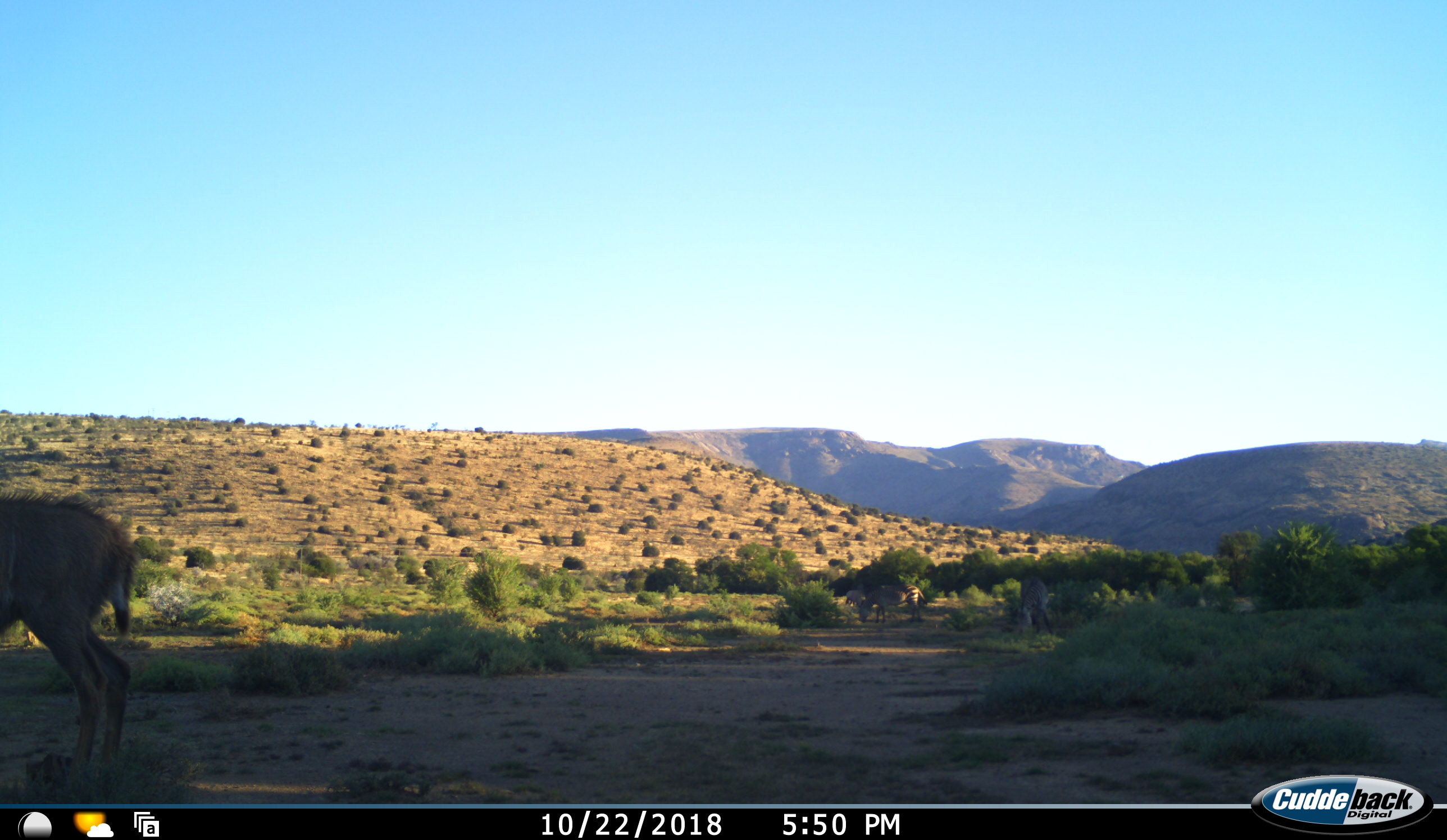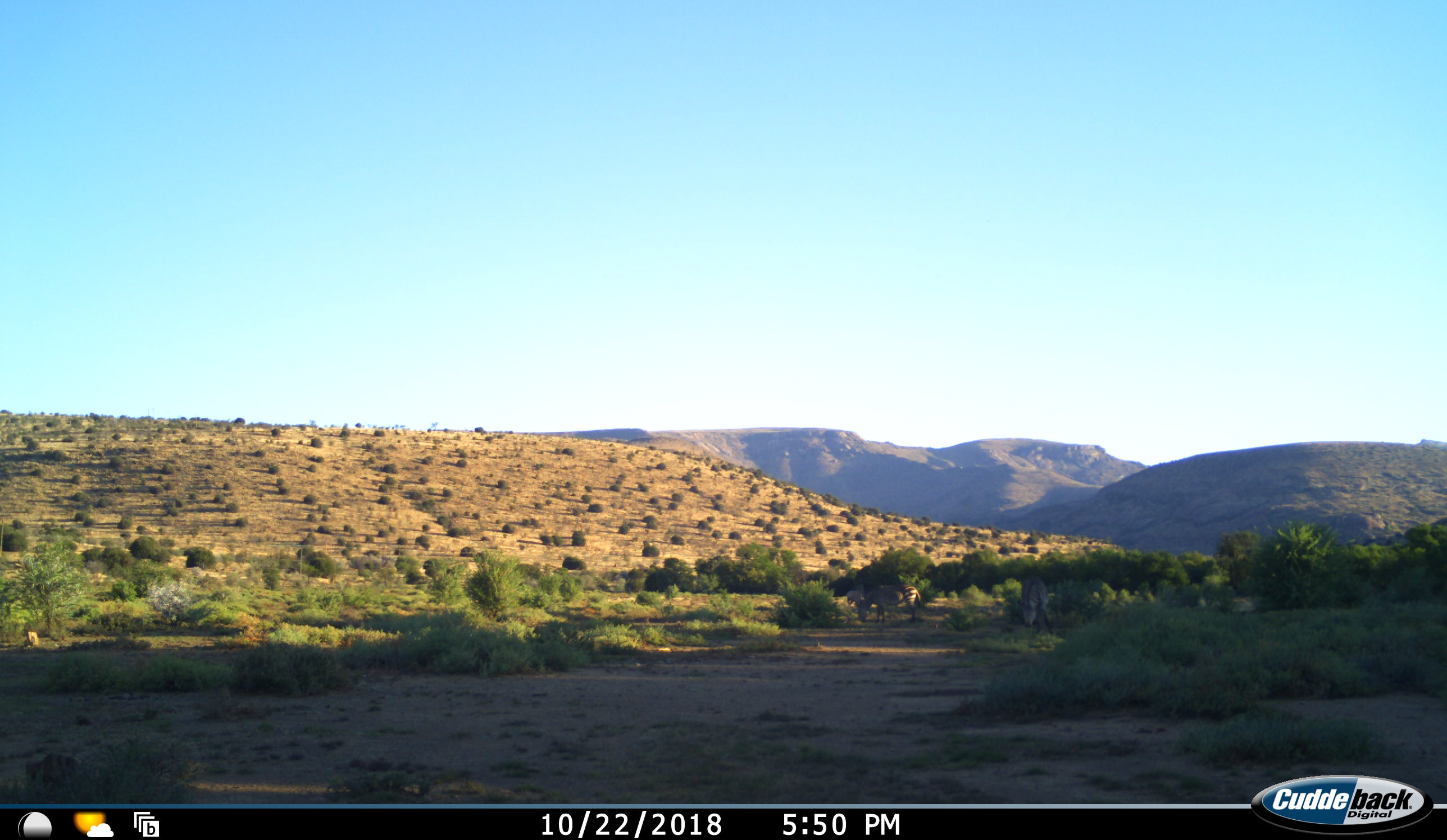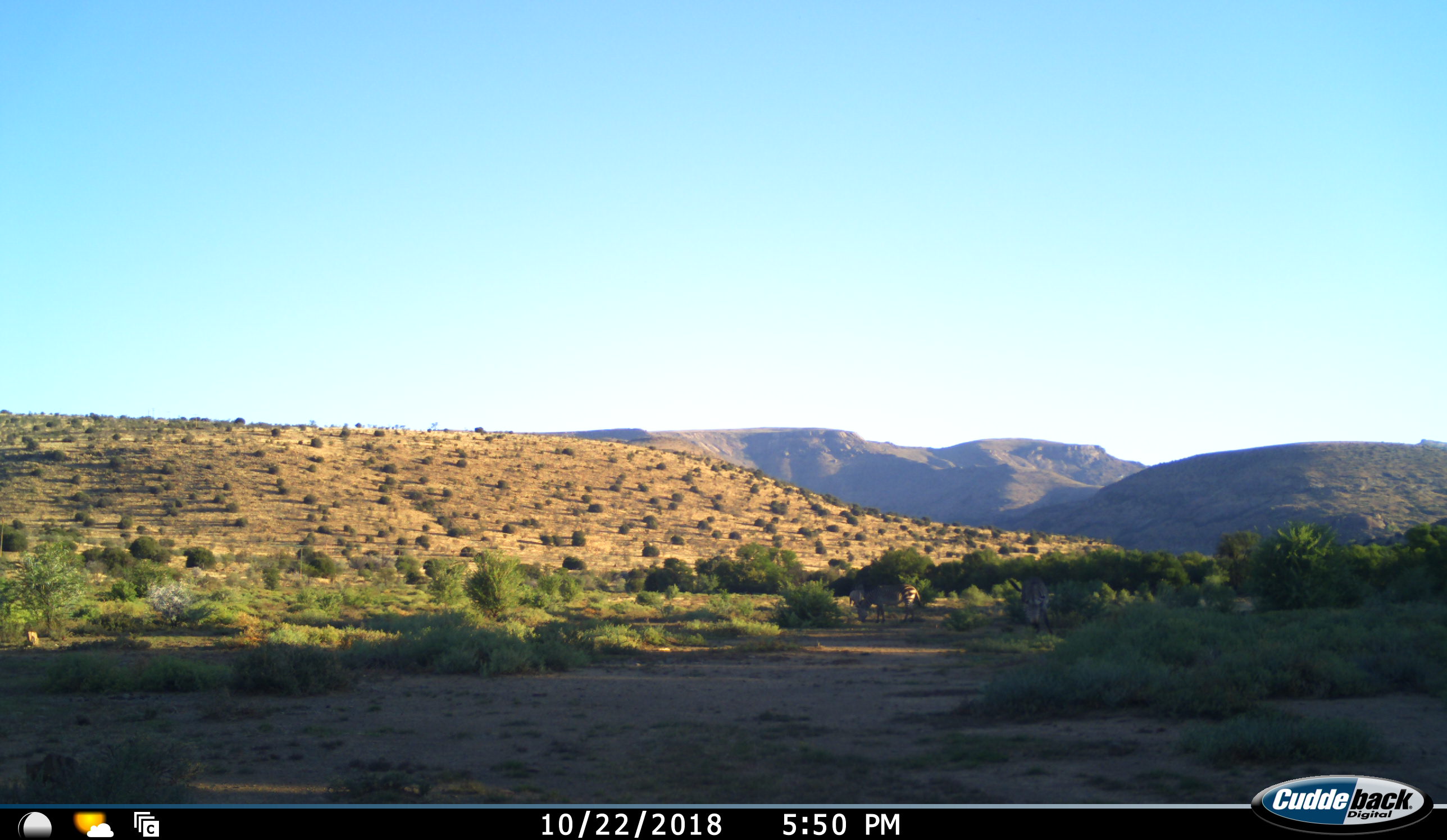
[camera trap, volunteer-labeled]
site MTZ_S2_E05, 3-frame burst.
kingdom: Animalia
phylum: Chordata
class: Mammalia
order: Artiodactyla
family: Bovidae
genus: Tragelaphus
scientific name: Tragelaphus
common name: kudu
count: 1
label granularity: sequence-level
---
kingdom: Animalia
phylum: Chordata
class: Mammalia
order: Perissodactyla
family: Equidae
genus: Equus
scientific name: Equus zebra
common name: mountain zebra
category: zebramountain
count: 3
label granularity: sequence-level